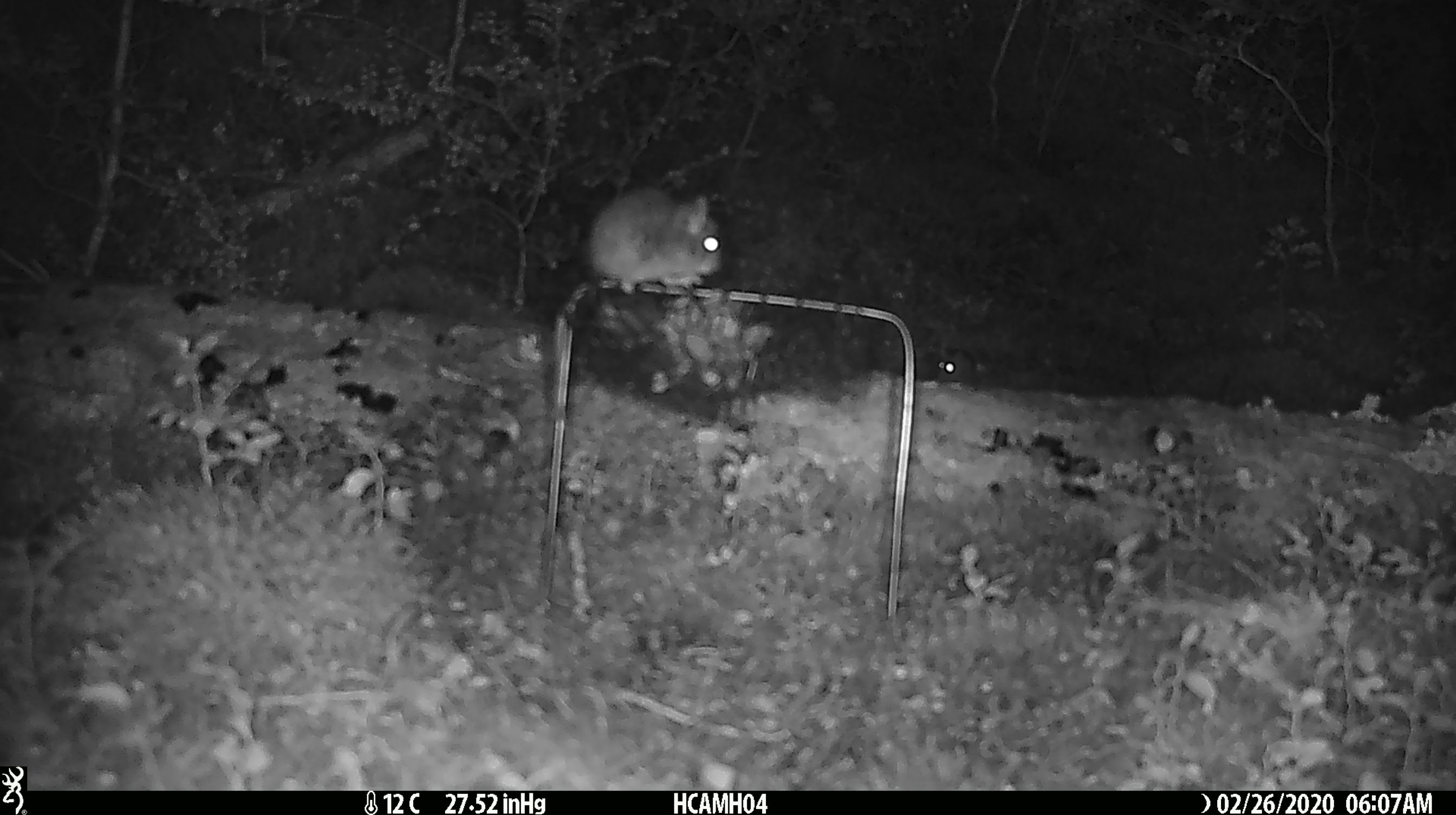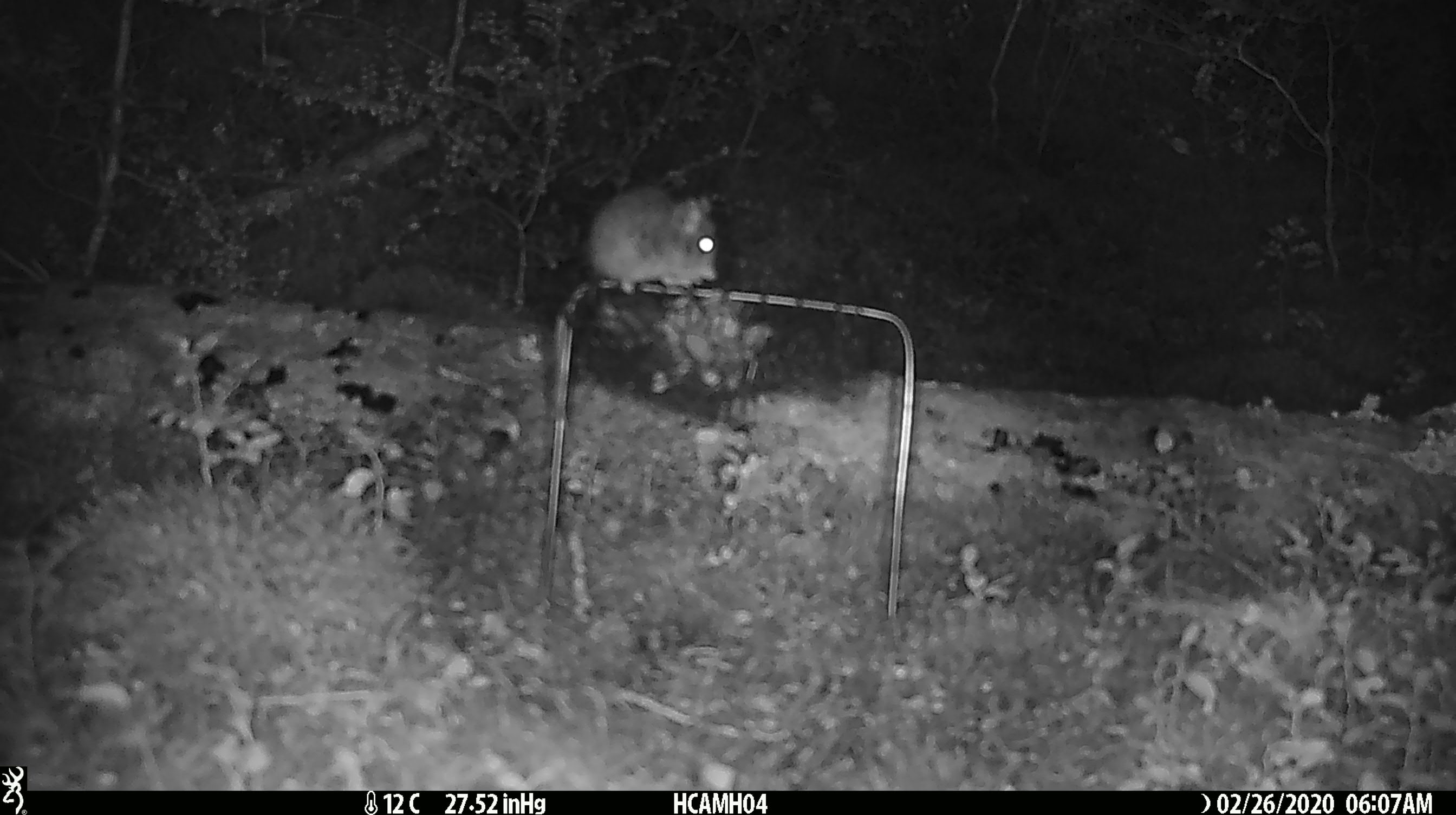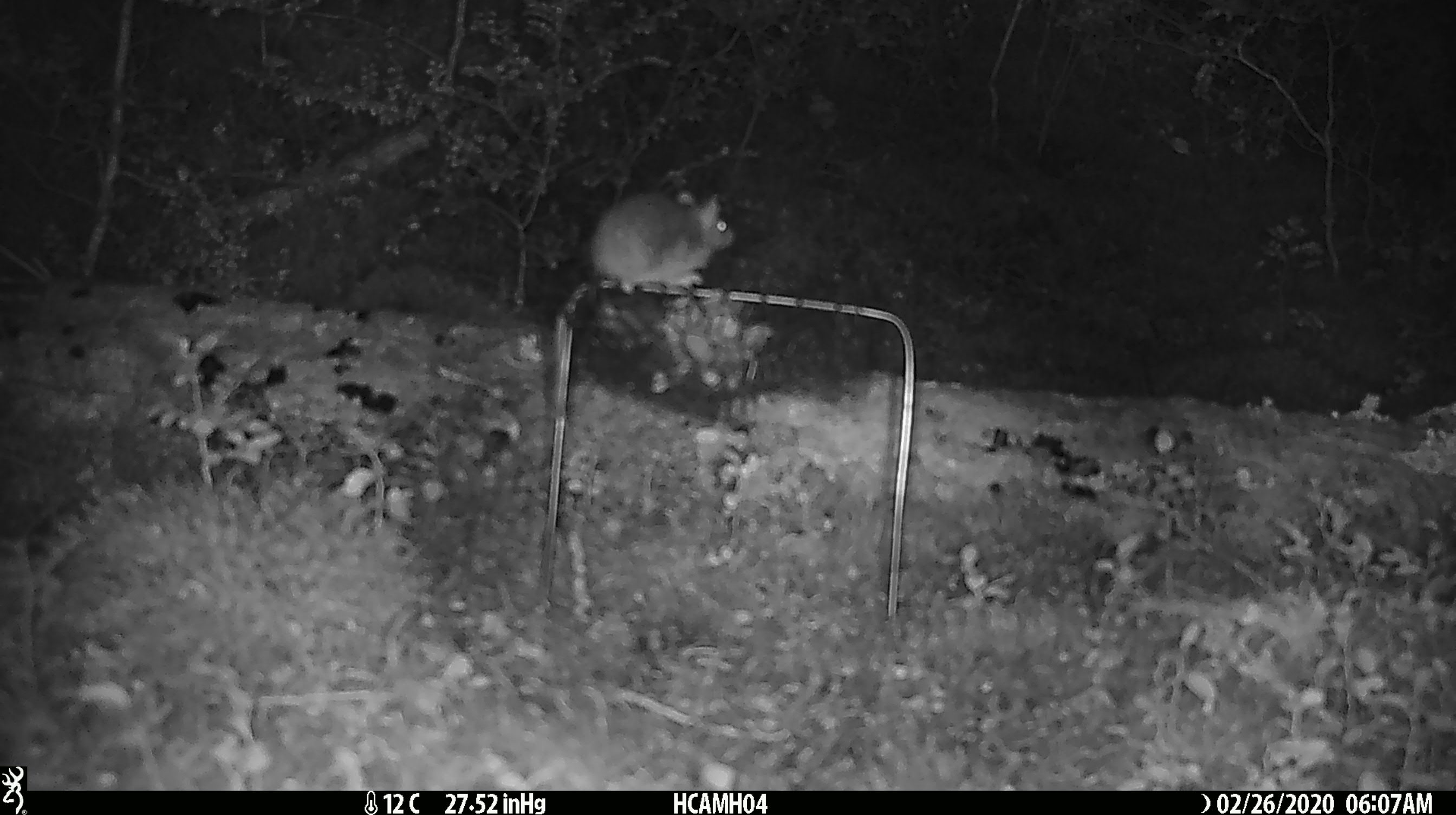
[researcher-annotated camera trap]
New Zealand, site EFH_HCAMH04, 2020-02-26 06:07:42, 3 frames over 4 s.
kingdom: Animalia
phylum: Chordata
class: Mammalia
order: Rodentia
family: Muridae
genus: Mus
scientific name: Mus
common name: mouse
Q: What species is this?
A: Mouse (Mus).